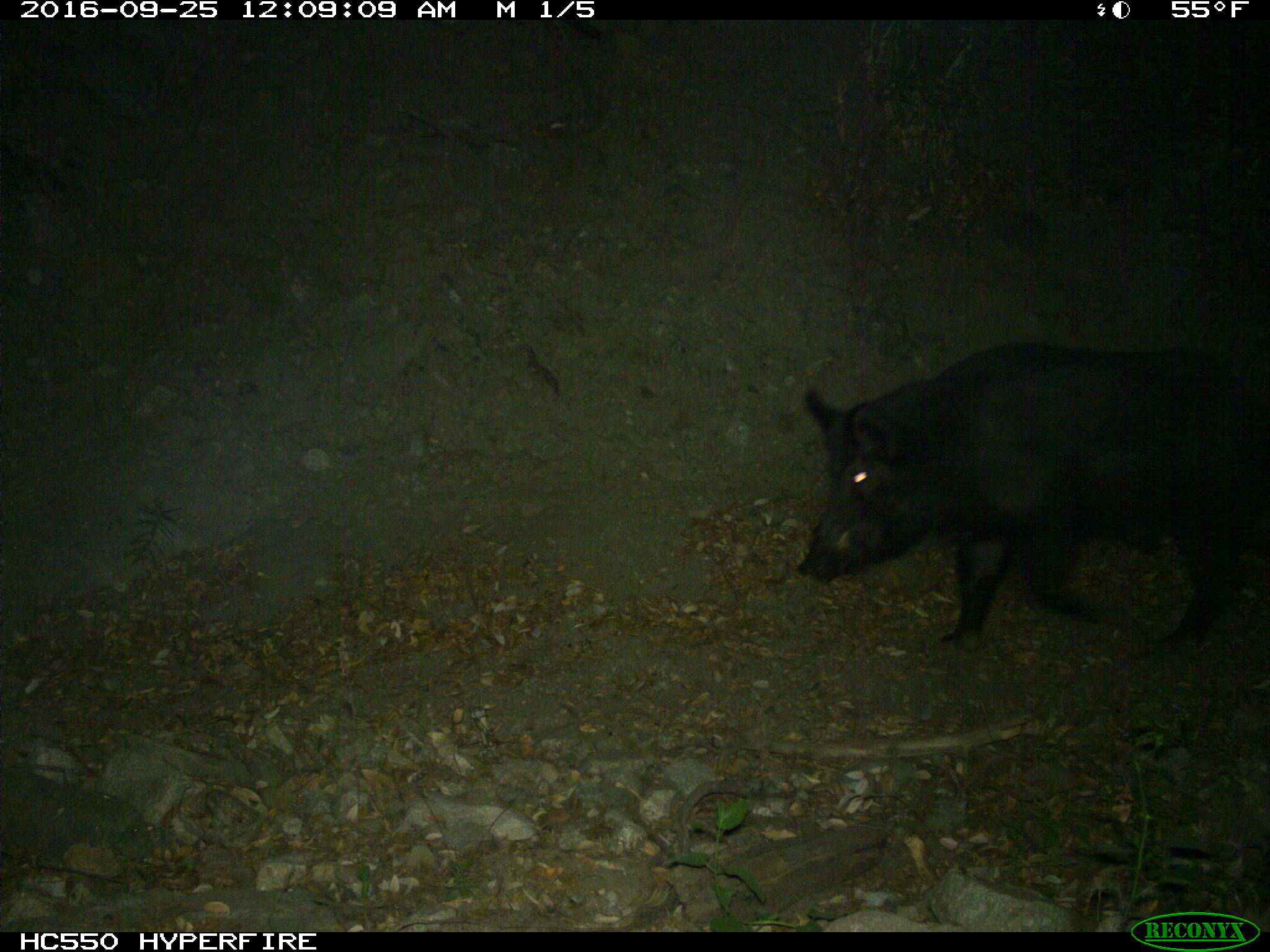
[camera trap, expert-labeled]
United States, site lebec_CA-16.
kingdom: Animalia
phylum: Chordata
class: Mammalia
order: Artiodactyla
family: Suidae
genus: Sus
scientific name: Sus scrofa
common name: wild boar